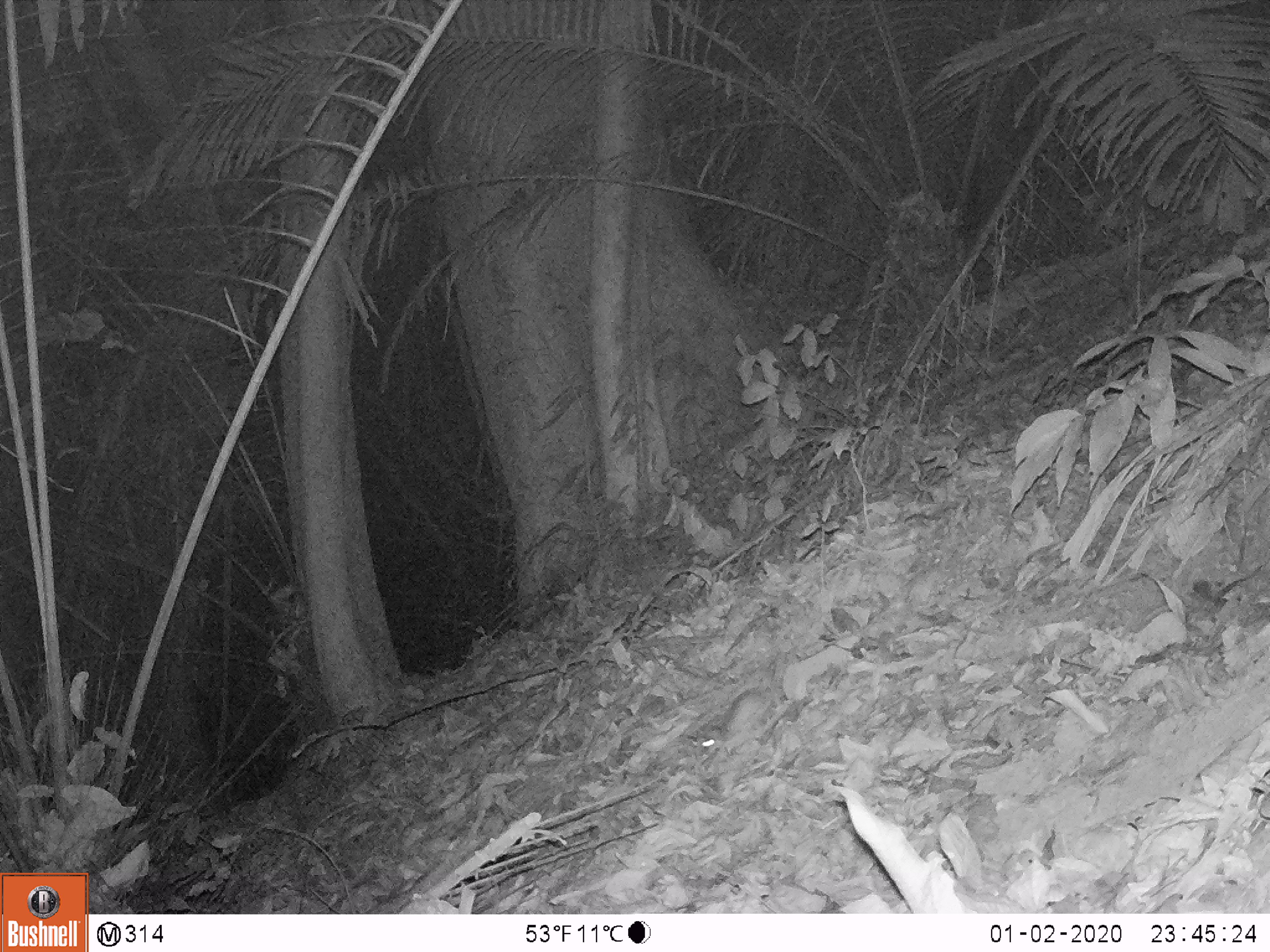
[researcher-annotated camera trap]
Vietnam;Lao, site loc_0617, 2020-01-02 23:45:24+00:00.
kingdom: Animalia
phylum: Chordata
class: Mammalia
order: Rodentia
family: Muridae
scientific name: Muridae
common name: old-world mice and rats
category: unidentified murid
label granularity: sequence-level